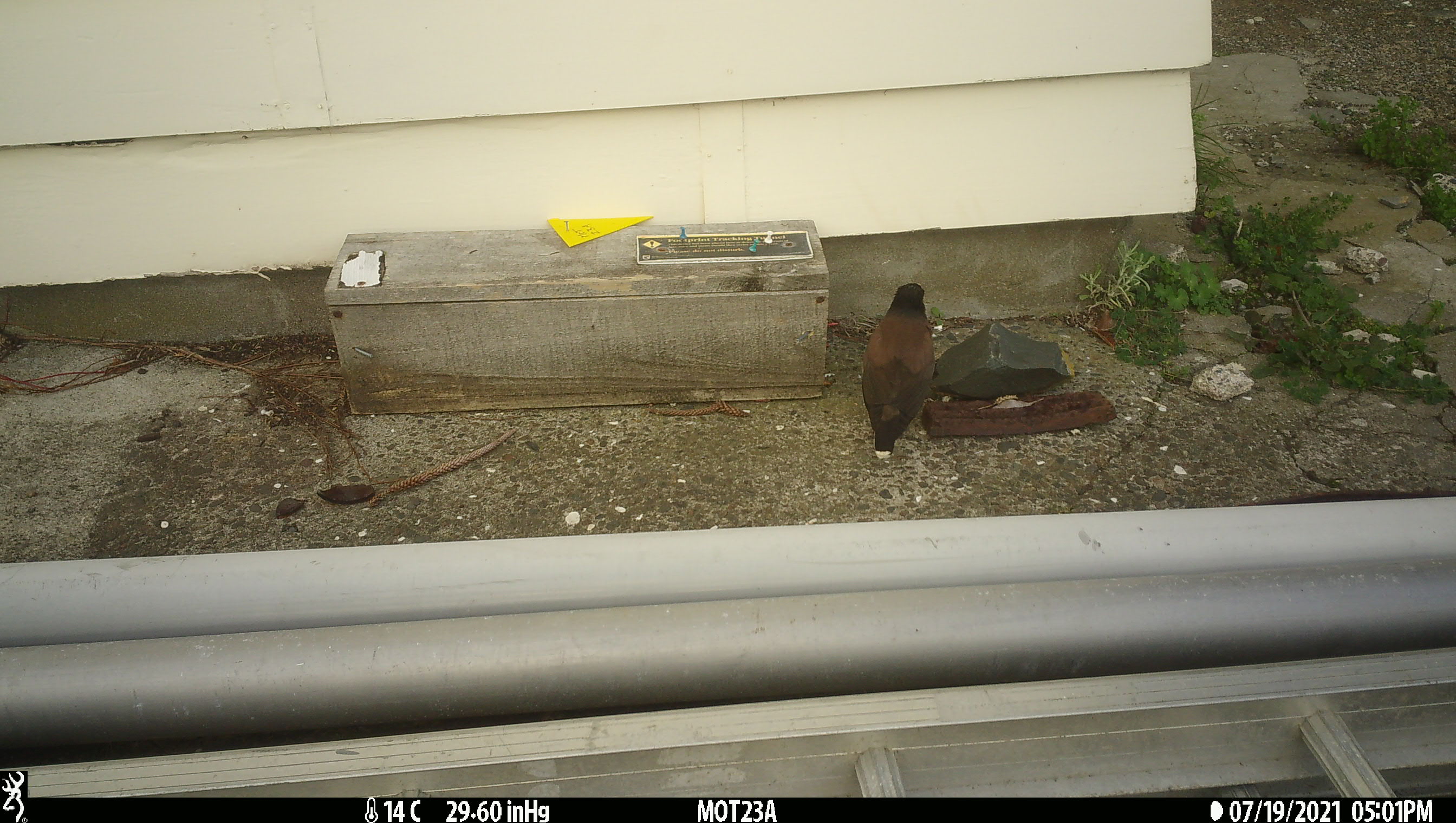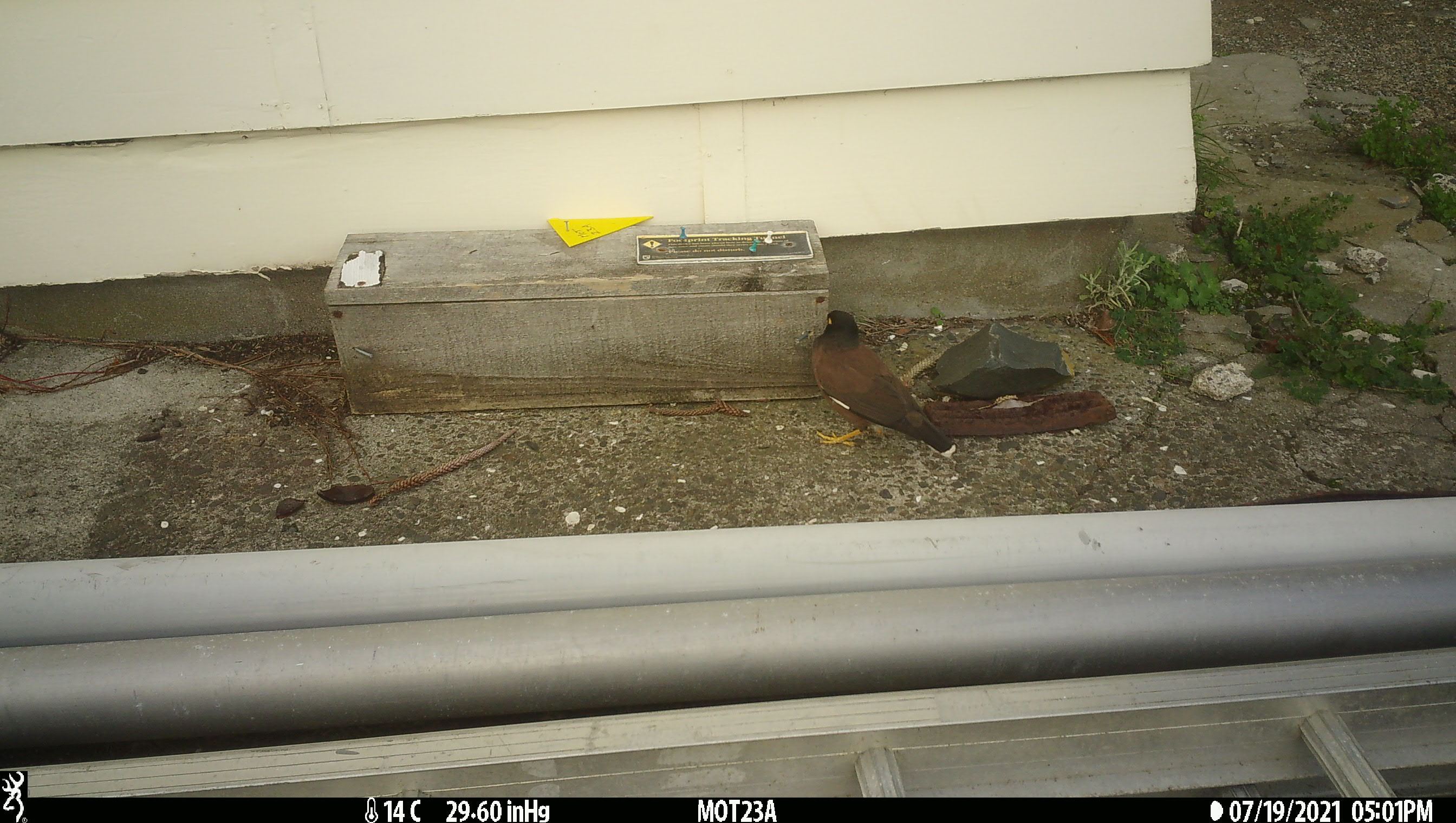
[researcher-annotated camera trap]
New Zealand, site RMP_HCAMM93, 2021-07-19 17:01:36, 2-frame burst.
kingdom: Animalia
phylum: Chordata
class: Aves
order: Passeriformes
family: Sturnidae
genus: Acridotheres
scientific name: Acridotheres tristis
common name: common myna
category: myna